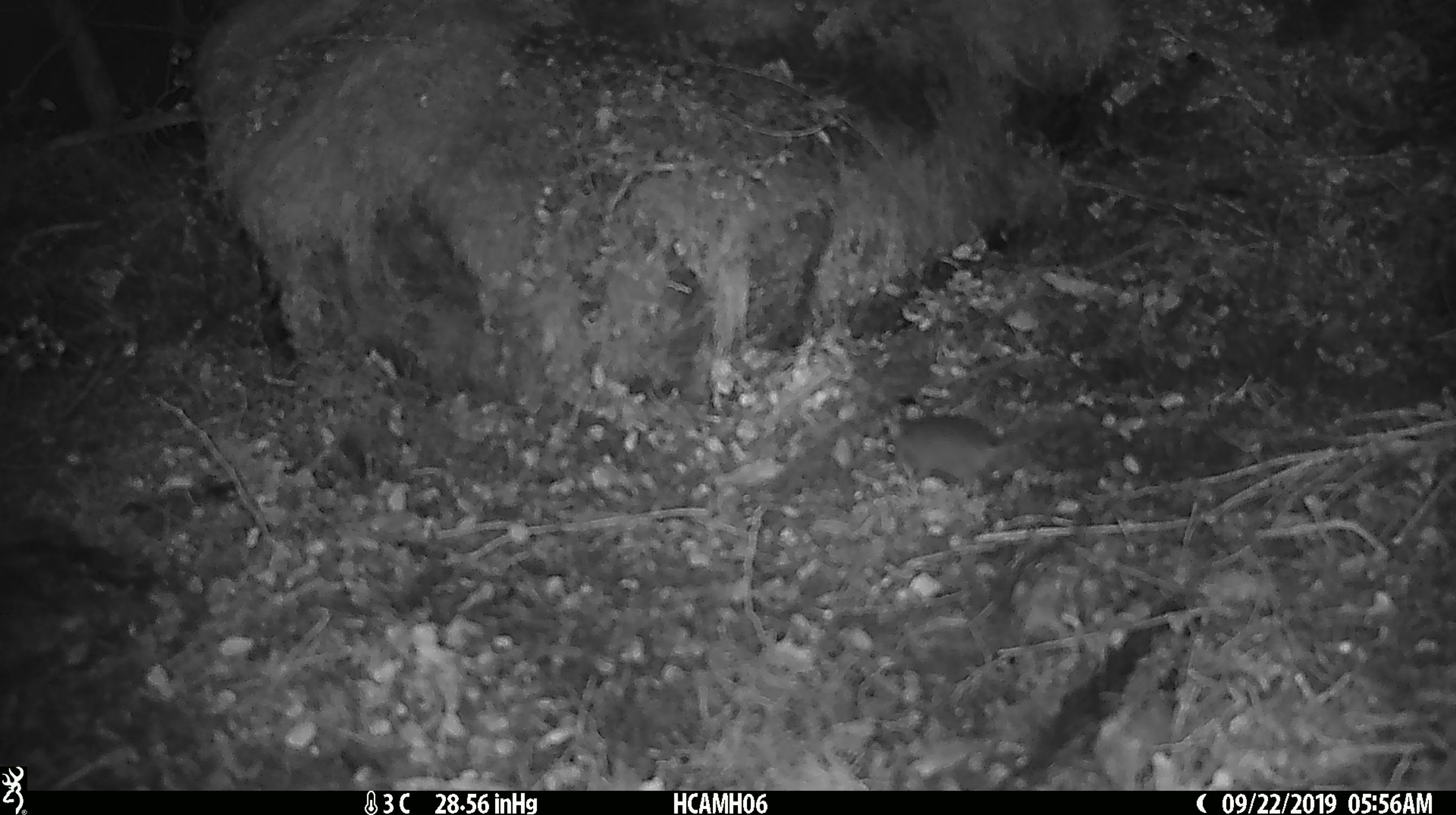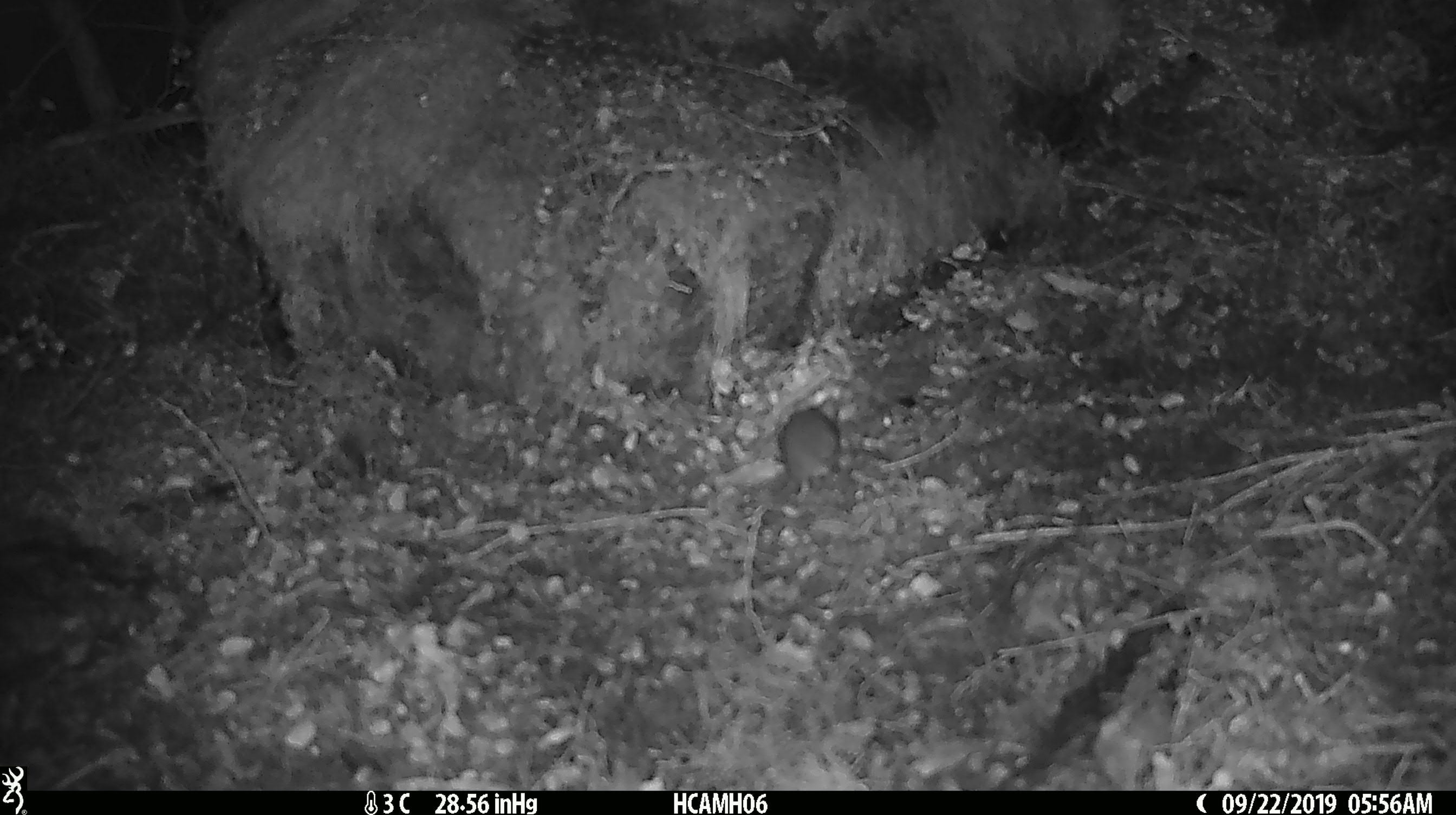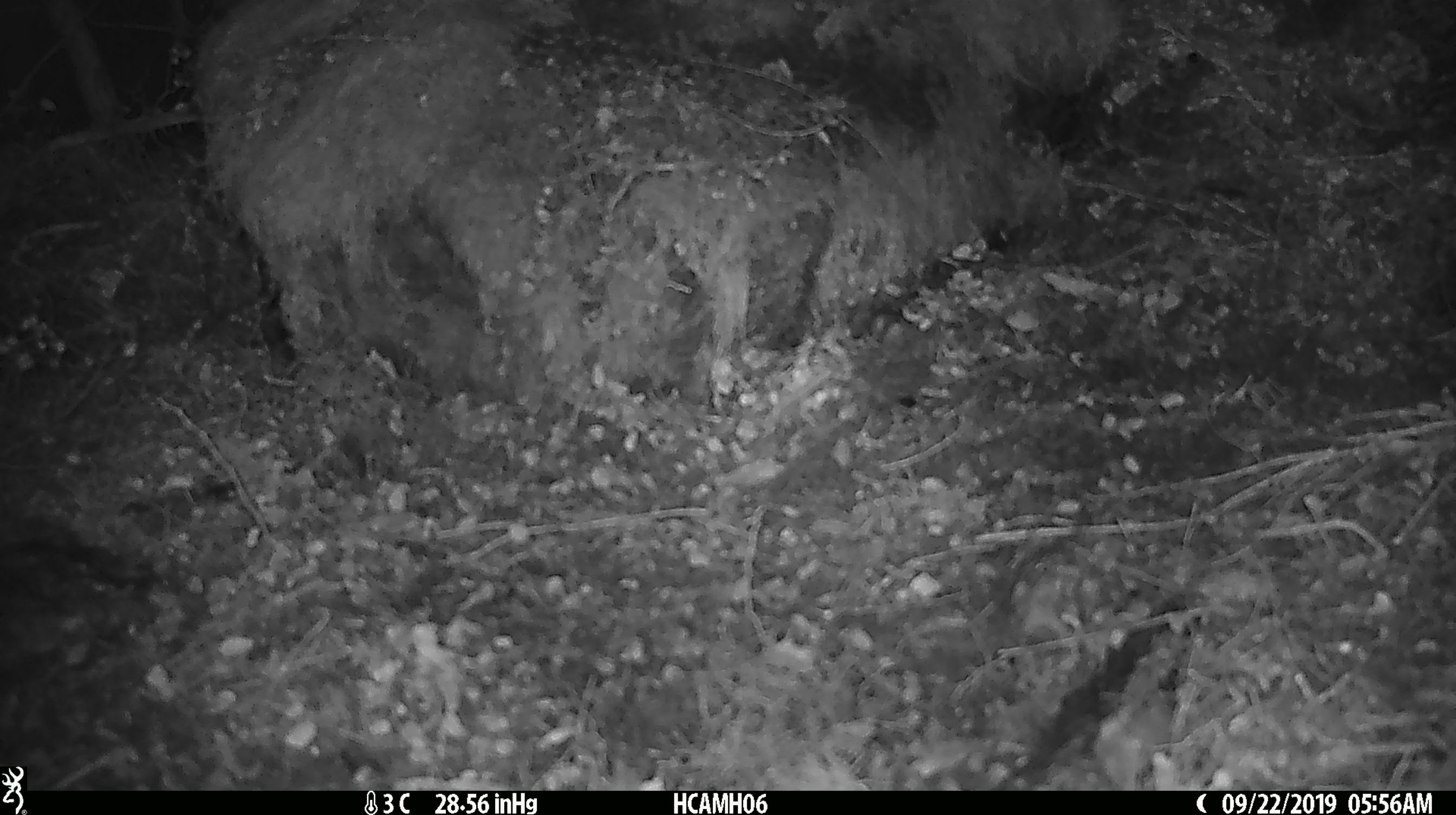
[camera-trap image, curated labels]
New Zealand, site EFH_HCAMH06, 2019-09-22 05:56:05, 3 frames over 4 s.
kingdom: Animalia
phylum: Chordata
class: Mammalia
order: Rodentia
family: Muridae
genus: Mus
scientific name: Mus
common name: mouse